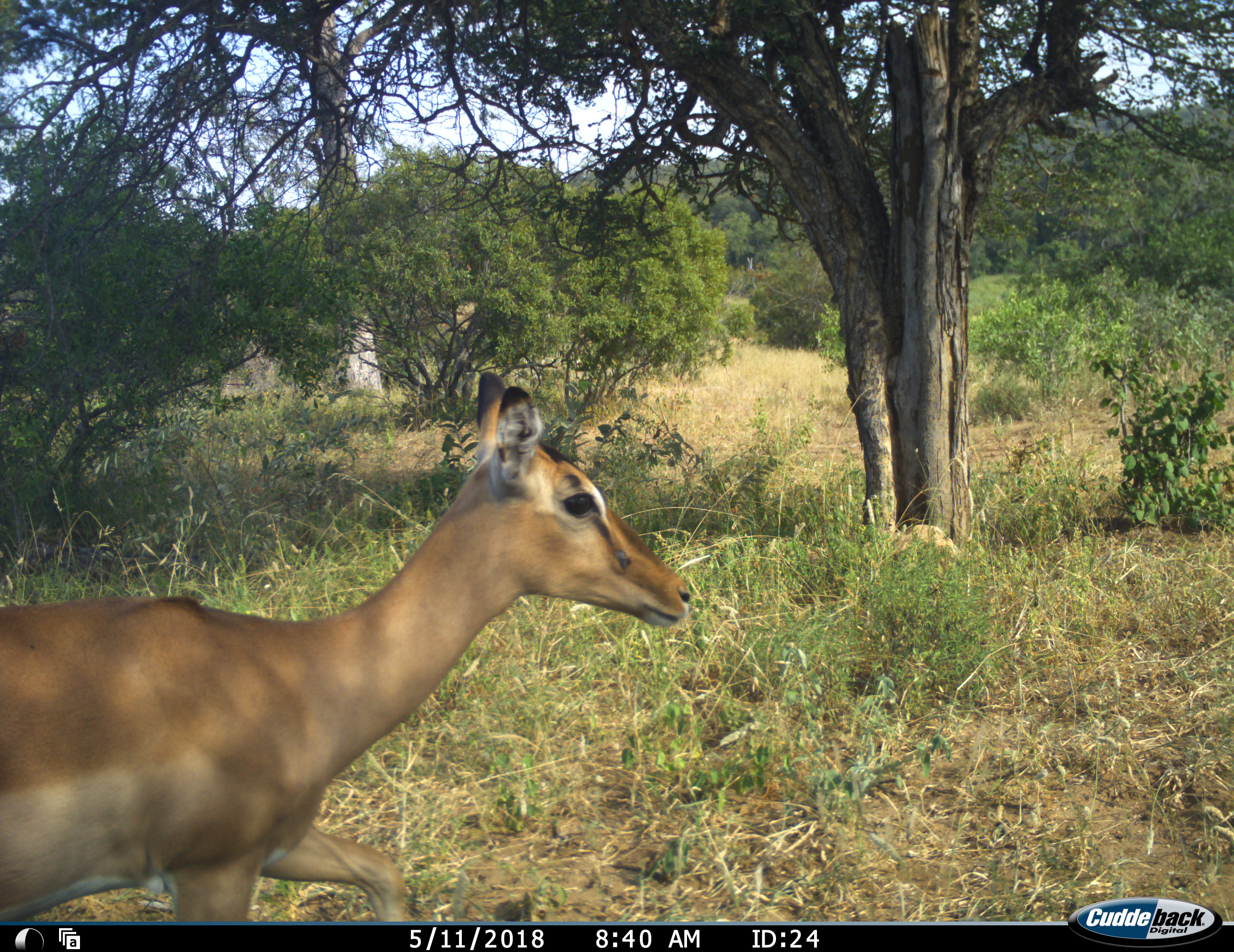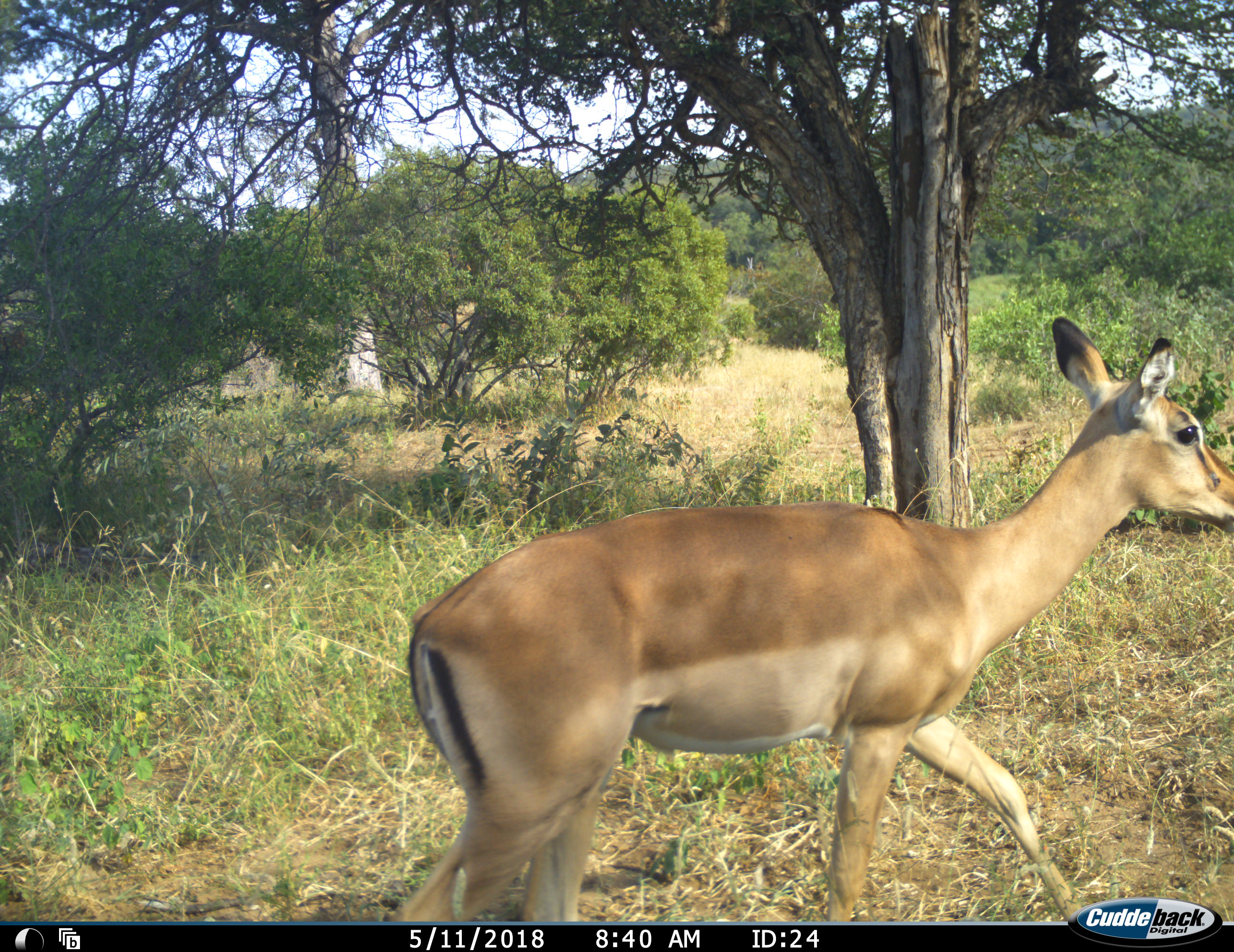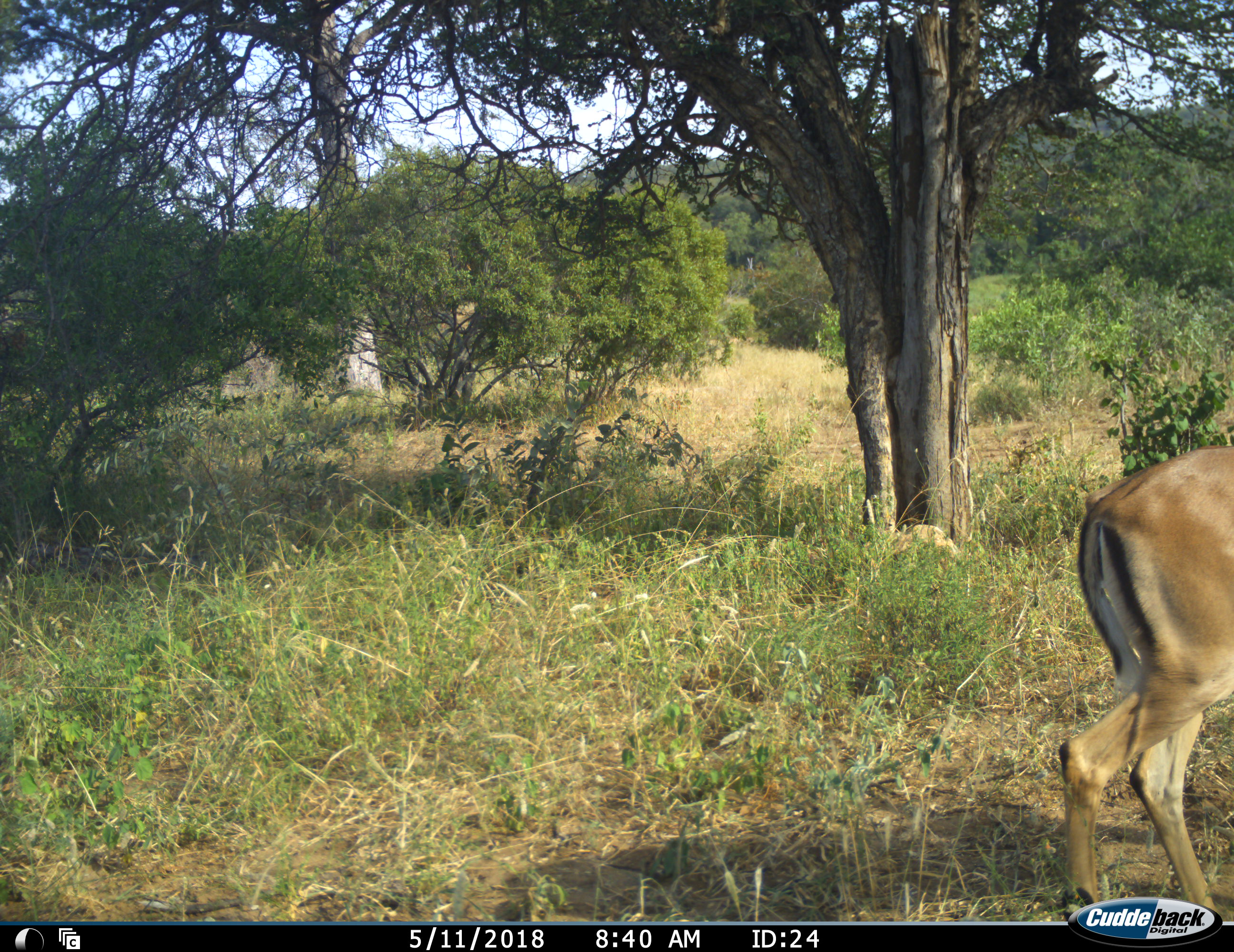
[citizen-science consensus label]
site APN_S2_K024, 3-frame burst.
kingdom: Animalia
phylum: Chordata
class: Mammalia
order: Artiodactyla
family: Bovidae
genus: Aepyceros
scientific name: Aepyceros melampus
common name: impala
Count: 1.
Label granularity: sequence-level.